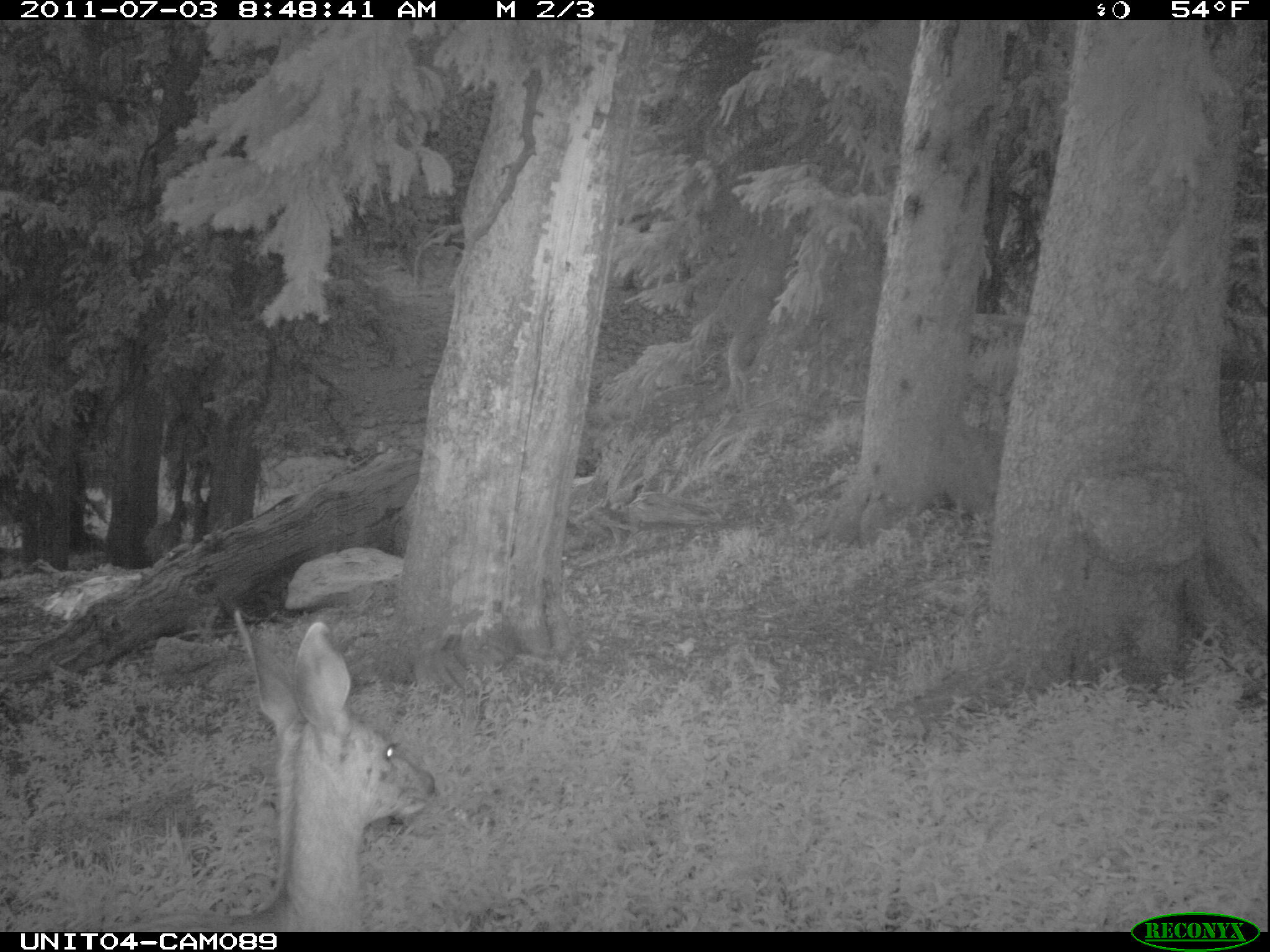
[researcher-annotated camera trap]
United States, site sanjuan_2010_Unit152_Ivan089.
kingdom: Animalia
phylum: Chordata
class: Mammalia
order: Artiodactyla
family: Cervidae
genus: Odocoileus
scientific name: Odocoileus hemionus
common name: mule deer